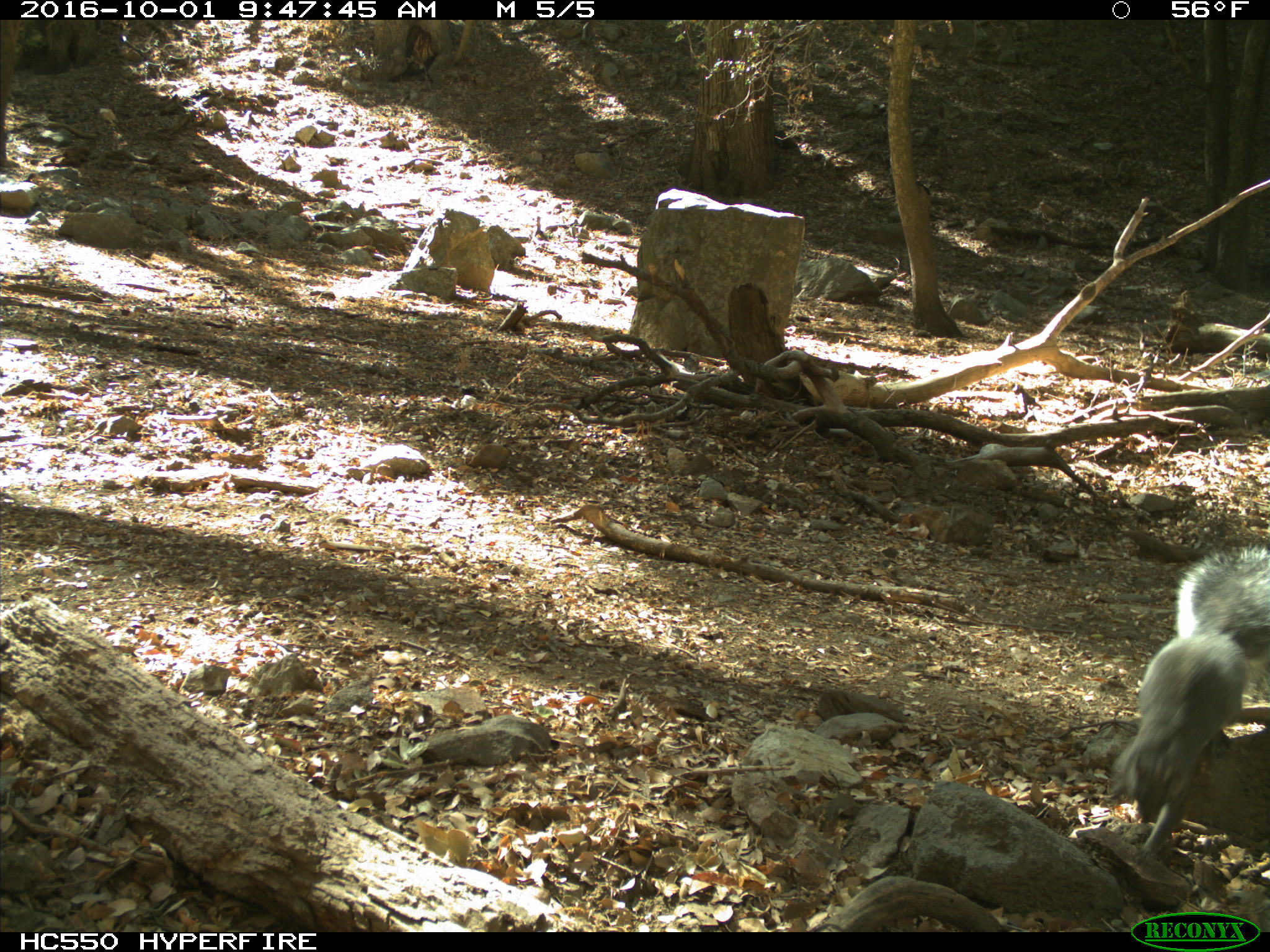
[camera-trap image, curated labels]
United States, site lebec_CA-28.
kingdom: Animalia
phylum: Chordata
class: Mammalia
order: Rodentia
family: Sciuridae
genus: Sciurus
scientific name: Sciurus carolinensis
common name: eastern gray squirrel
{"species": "Sciurus carolinensis (eastern gray squirrel)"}